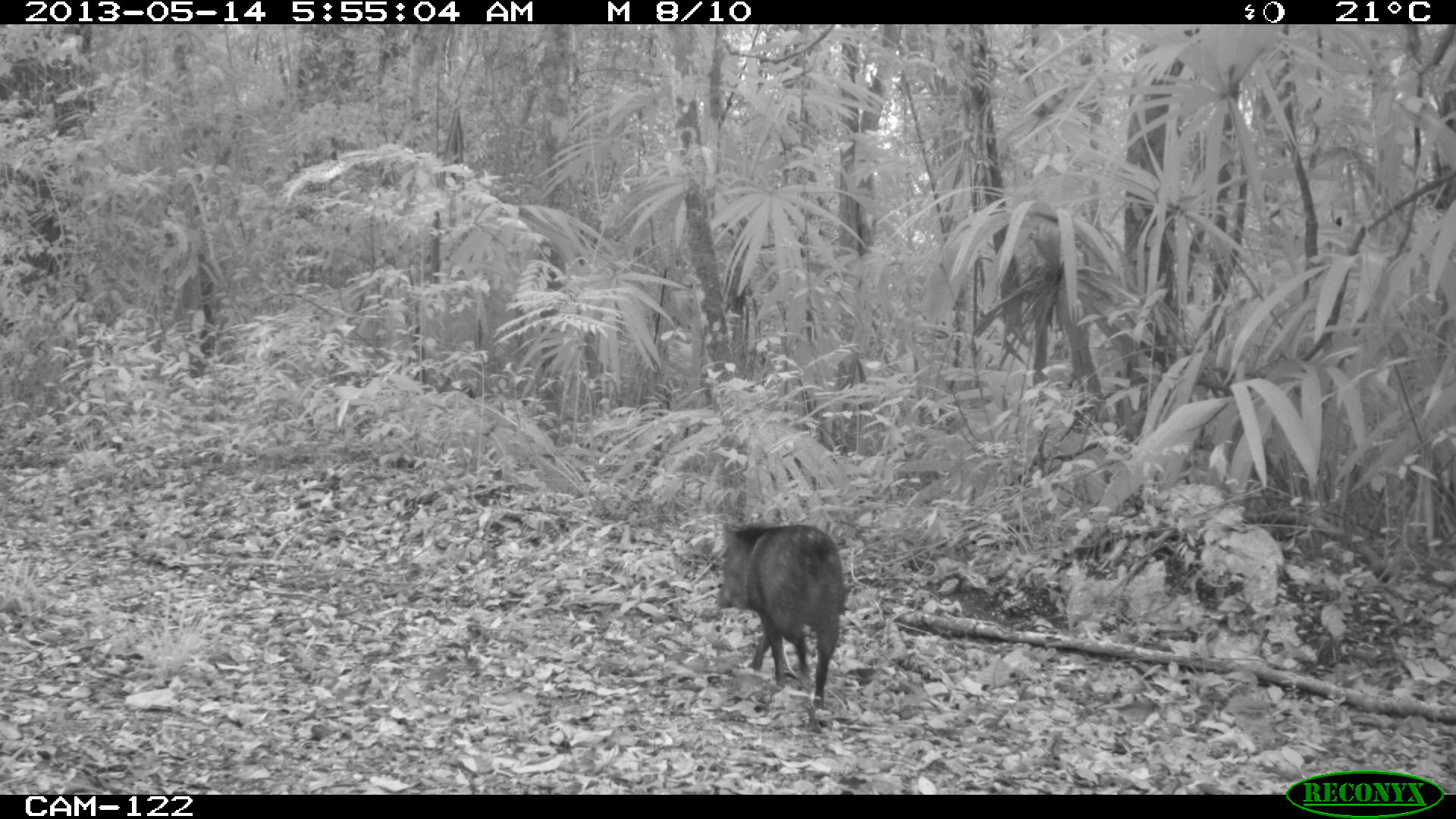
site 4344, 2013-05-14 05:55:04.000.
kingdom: Animalia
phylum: Chordata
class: Mammalia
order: Artiodactyla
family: Tayassuidae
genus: Pecari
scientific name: Pecari tajacu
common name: collared peccary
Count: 1.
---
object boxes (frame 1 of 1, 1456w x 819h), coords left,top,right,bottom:
pecari tajacu: 715,521,846,712